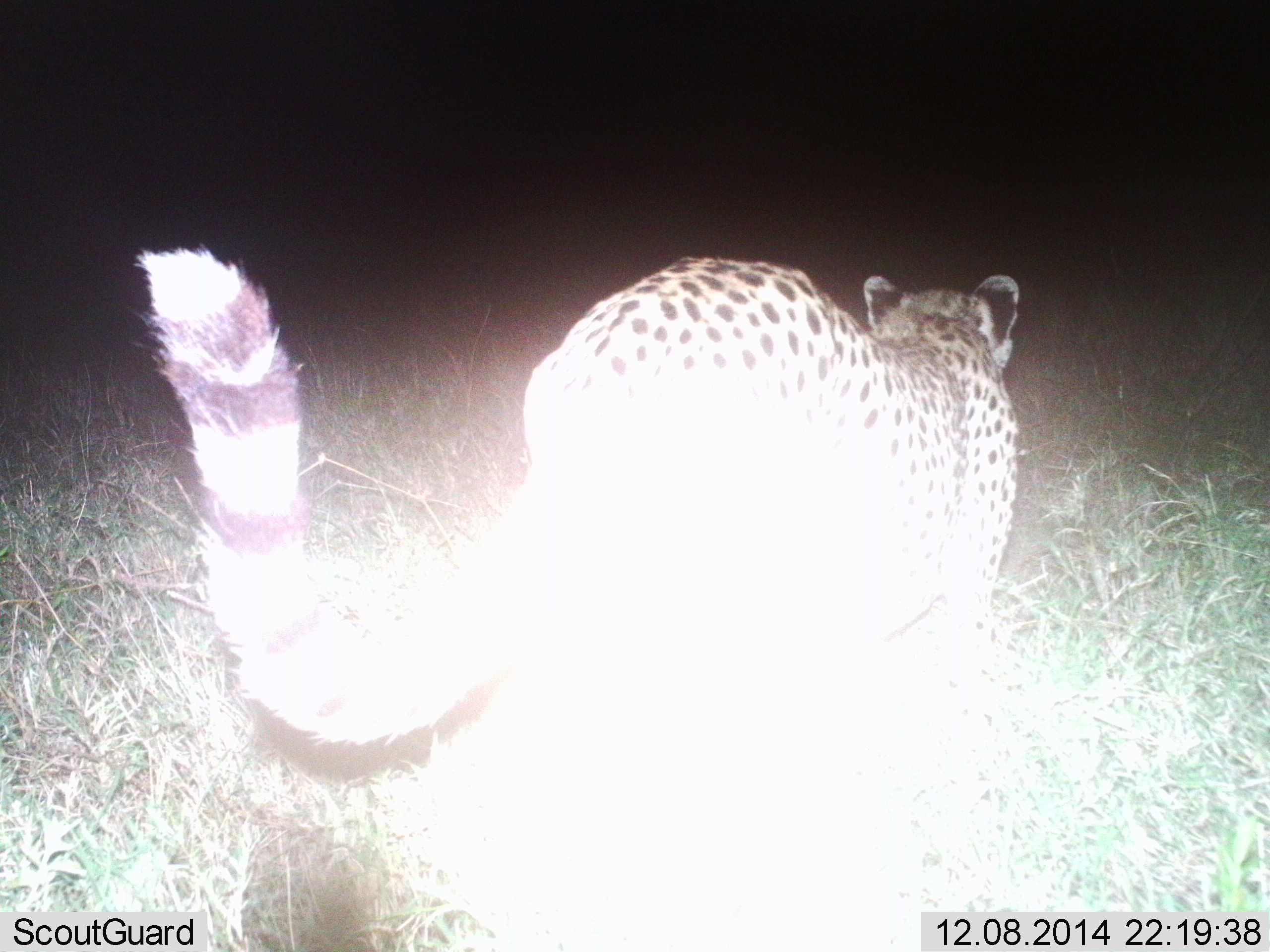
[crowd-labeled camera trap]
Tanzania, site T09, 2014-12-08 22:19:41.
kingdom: Animalia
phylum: Chordata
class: Mammalia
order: Carnivora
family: Felidae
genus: Acinonyx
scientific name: Acinonyx jubatus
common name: cheetah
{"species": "cheetah (Acinonyx jubatus)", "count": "1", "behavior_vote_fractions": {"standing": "40%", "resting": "0%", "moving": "70%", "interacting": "0%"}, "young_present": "0%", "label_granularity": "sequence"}